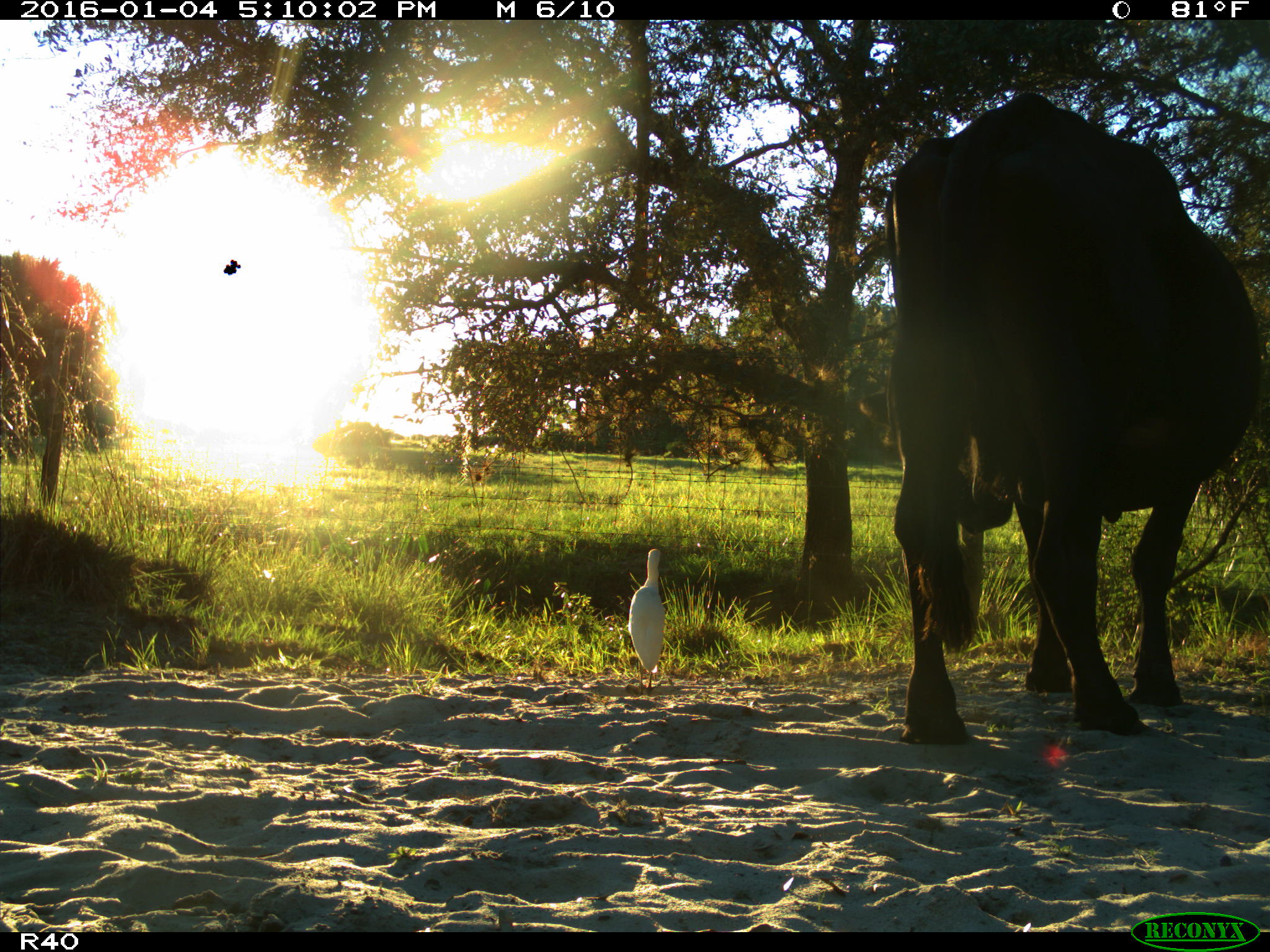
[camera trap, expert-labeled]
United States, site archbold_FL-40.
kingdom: Animalia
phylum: Chordata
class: Mammalia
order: Artiodactyla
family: Bovidae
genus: Bos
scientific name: Bos taurus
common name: domestic cow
Bos taurus (domestic cow).